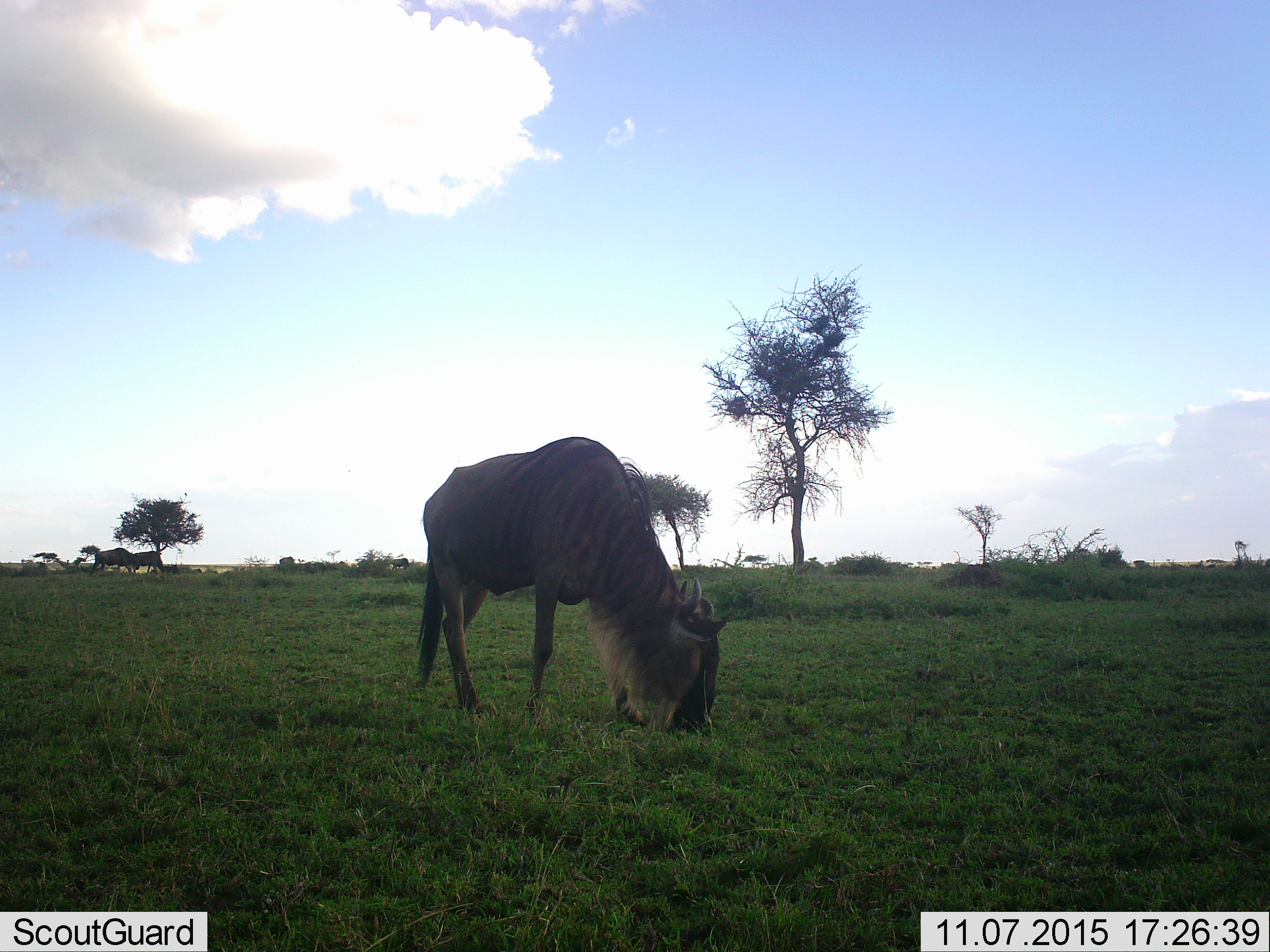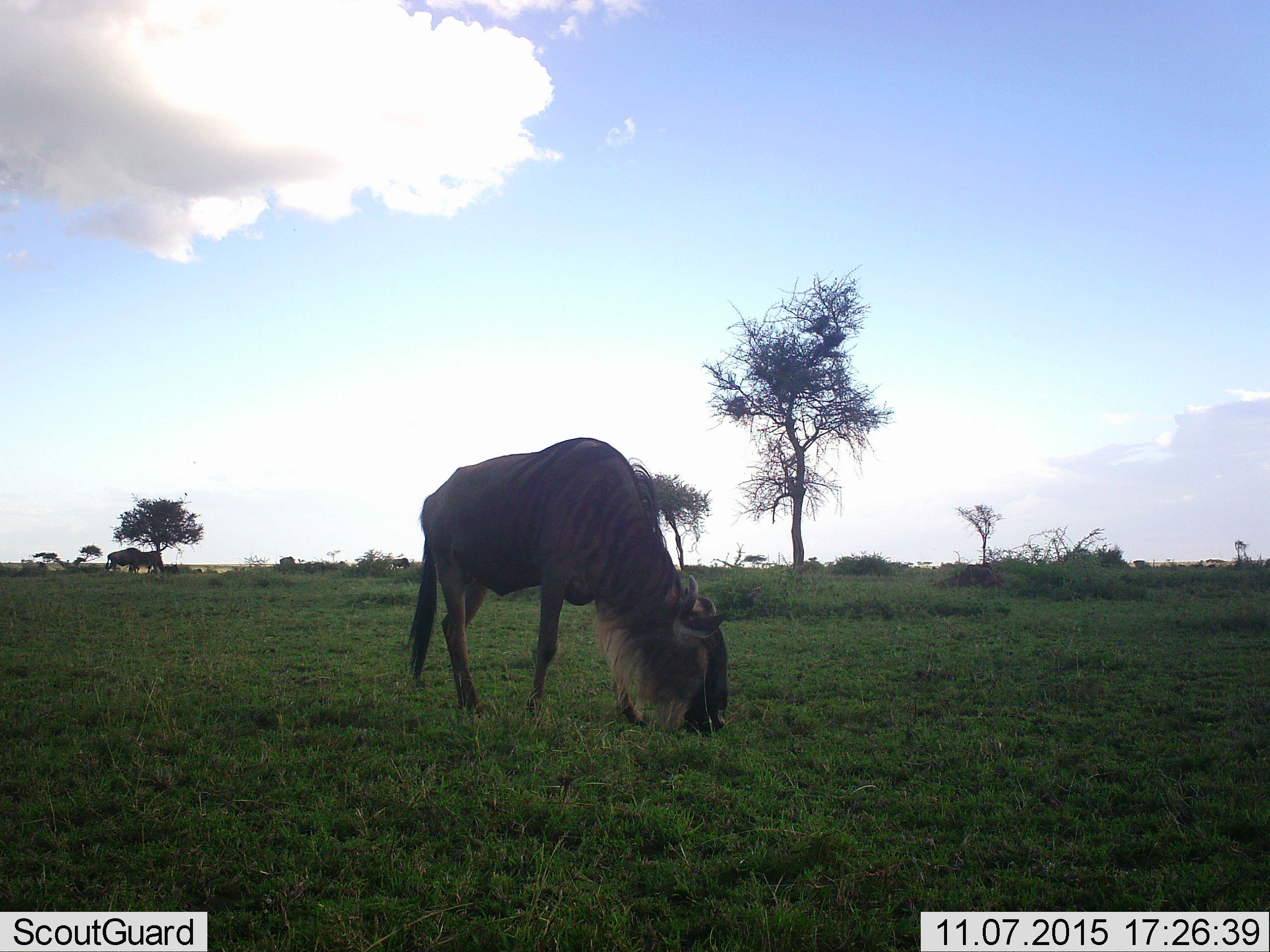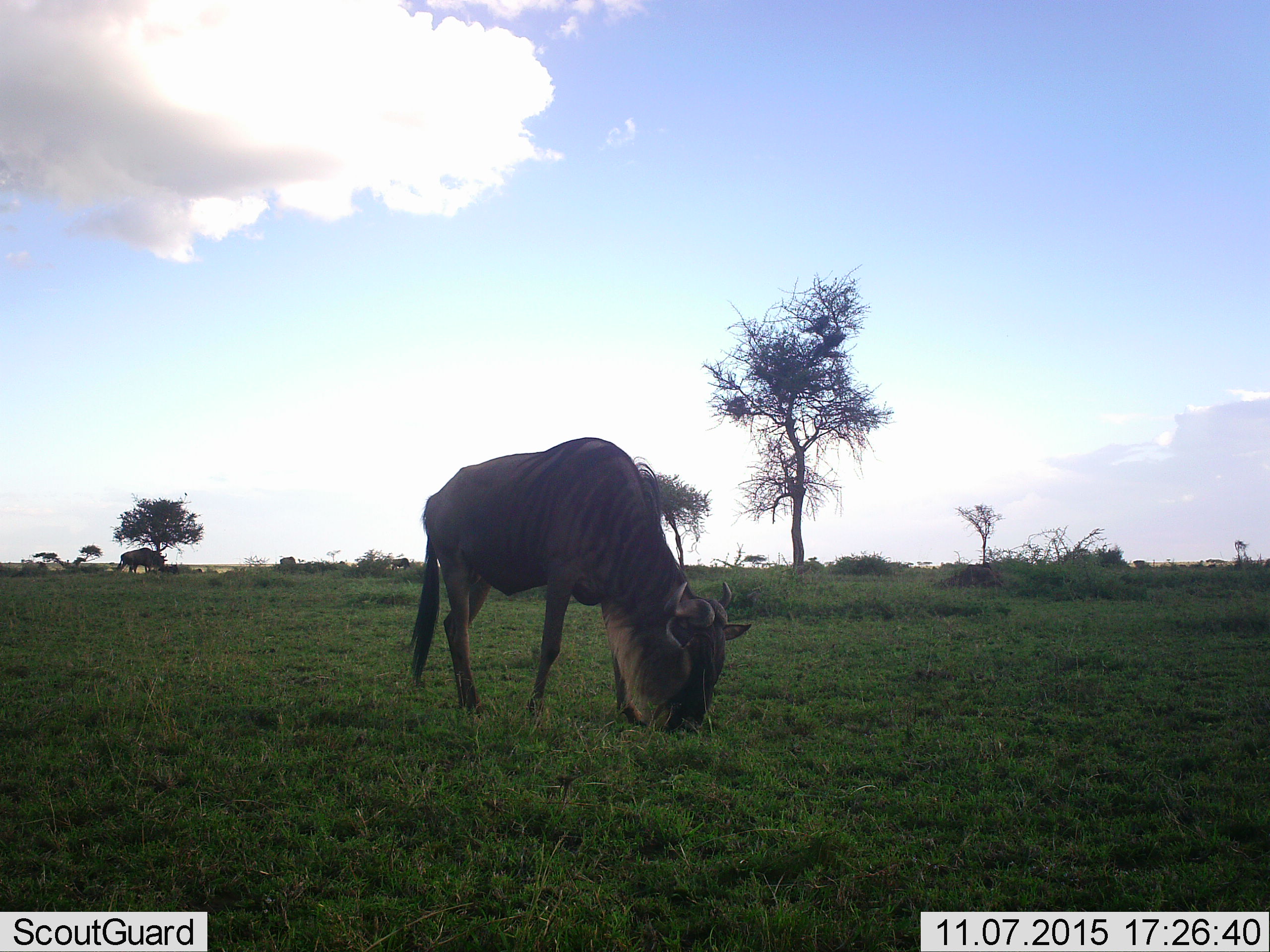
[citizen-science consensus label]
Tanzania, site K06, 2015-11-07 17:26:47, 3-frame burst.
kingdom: Animalia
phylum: Chordata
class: Mammalia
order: Artiodactyla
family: Bovidae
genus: Connochaetes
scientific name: Connochaetes taurinus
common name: blue wildebeest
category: wildebeest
Wildebeest (blue wildebeest) (Connochaetes taurinus), count 5. Behavior (volunteer vote fractions): standing 38%, resting 0%, moving 25%, interacting 0%. Young present (vote fraction): 0%. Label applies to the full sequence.